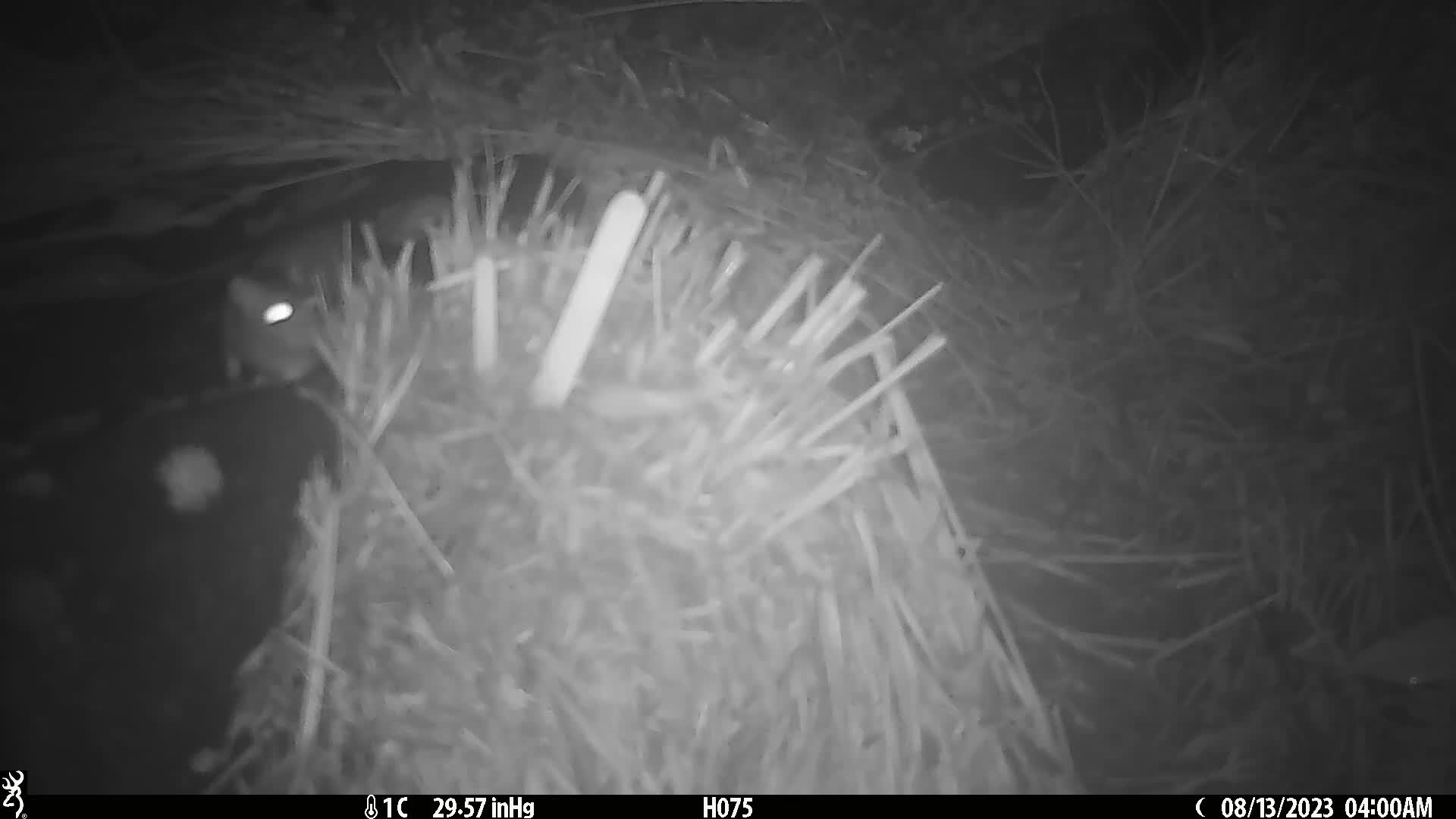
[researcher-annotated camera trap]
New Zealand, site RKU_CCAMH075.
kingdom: Animalia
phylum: Chordata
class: Mammalia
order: Rodentia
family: Muridae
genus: Rattus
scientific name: Rattus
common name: rat